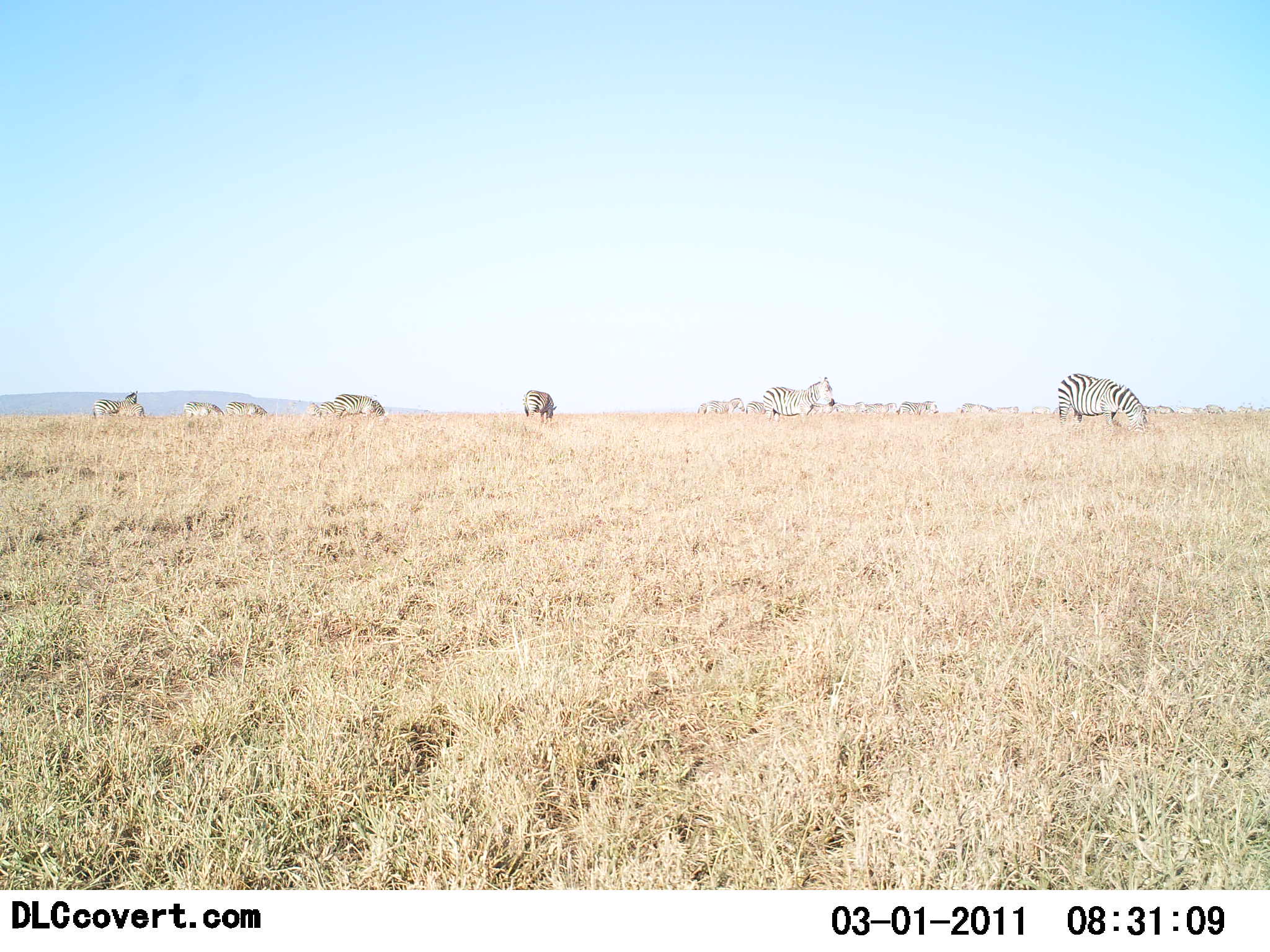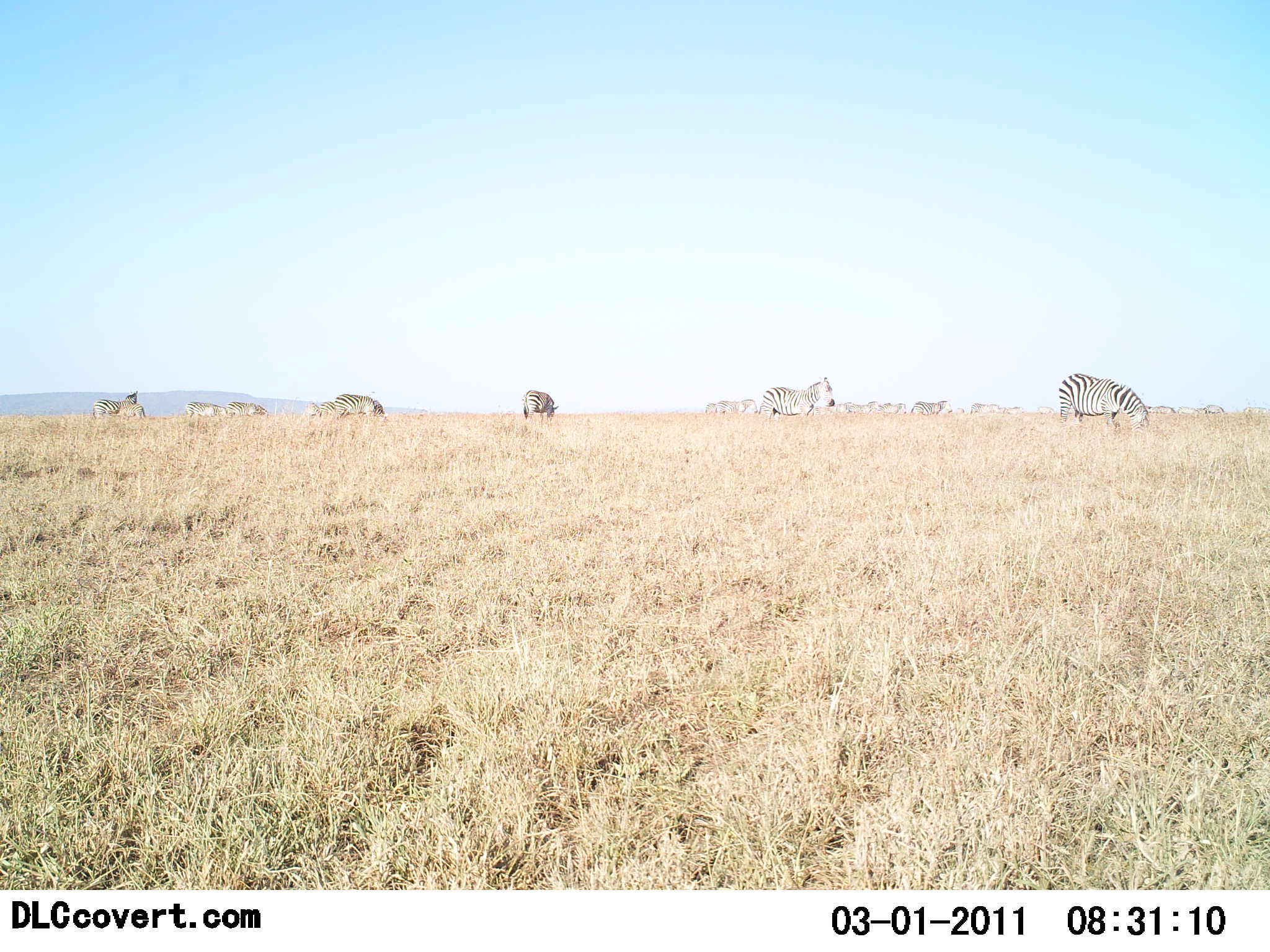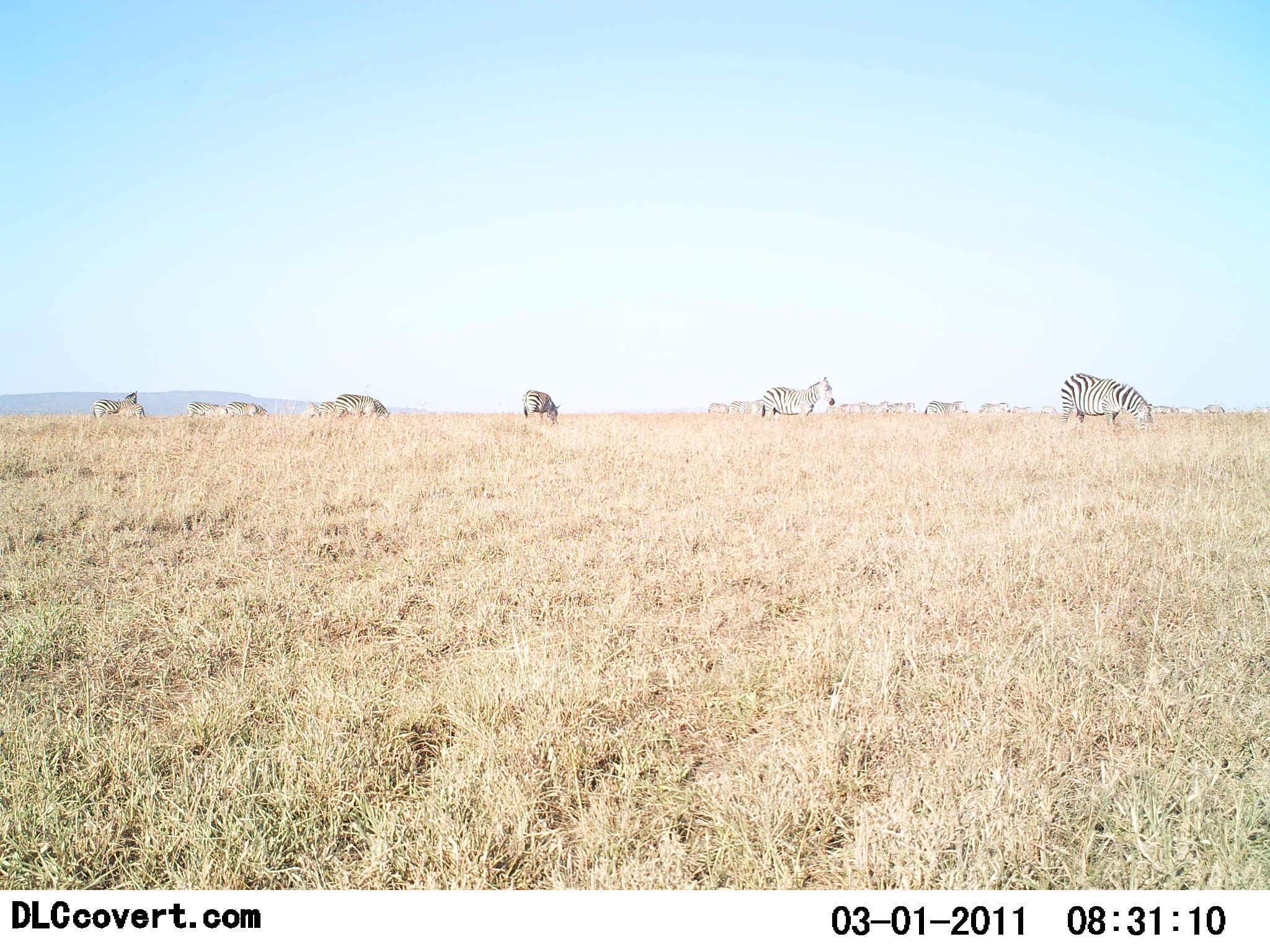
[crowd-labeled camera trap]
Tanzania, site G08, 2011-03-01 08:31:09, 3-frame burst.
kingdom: Animalia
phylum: Chordata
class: Mammalia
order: Perissodactyla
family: Equidae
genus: Equus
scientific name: Equus quagga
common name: plains zebra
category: zebra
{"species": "zebra (plains zebra) (Equus quagga)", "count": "11-50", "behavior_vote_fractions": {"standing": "46%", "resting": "0%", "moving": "54%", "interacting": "0%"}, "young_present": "8%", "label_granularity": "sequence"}